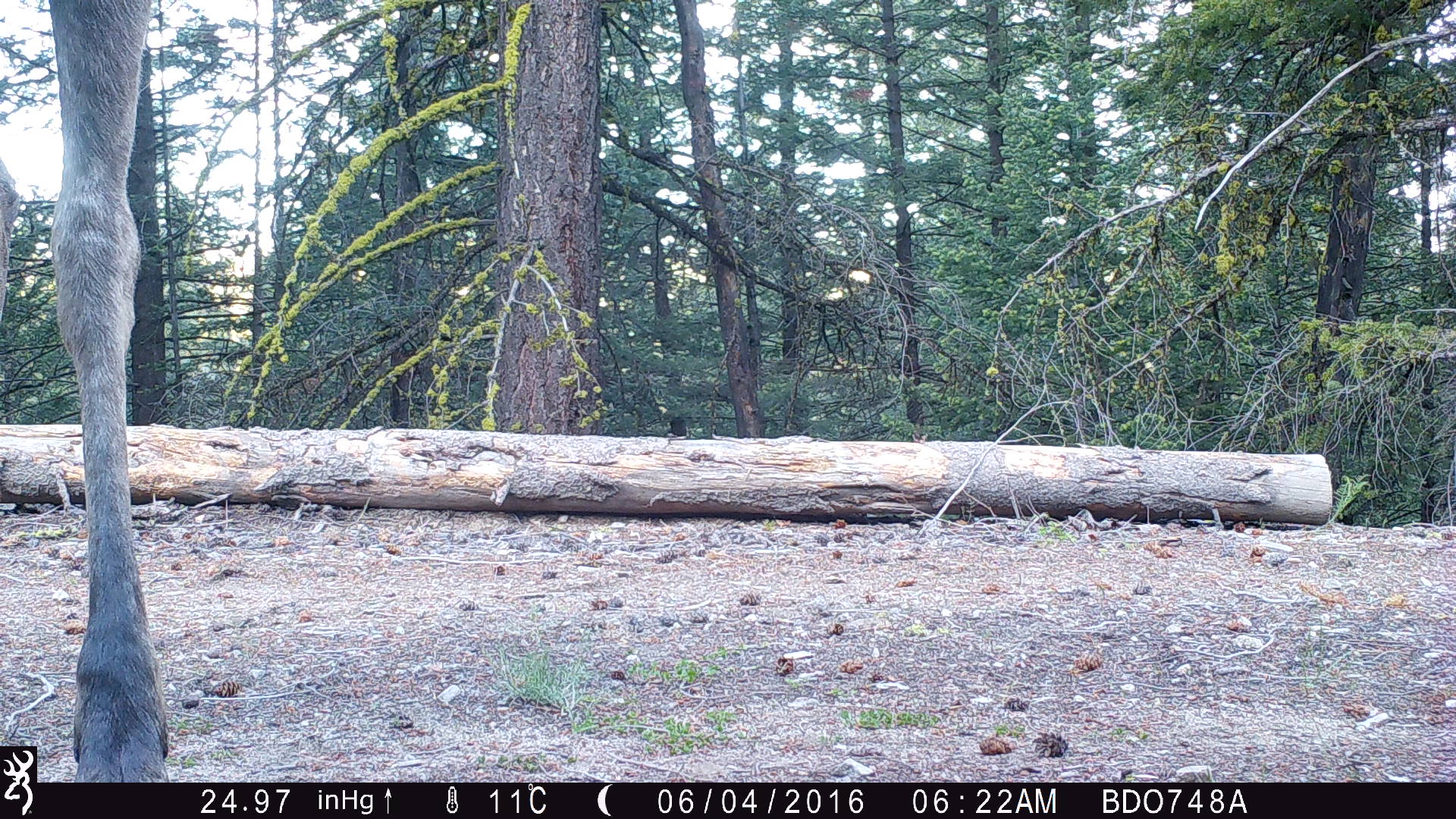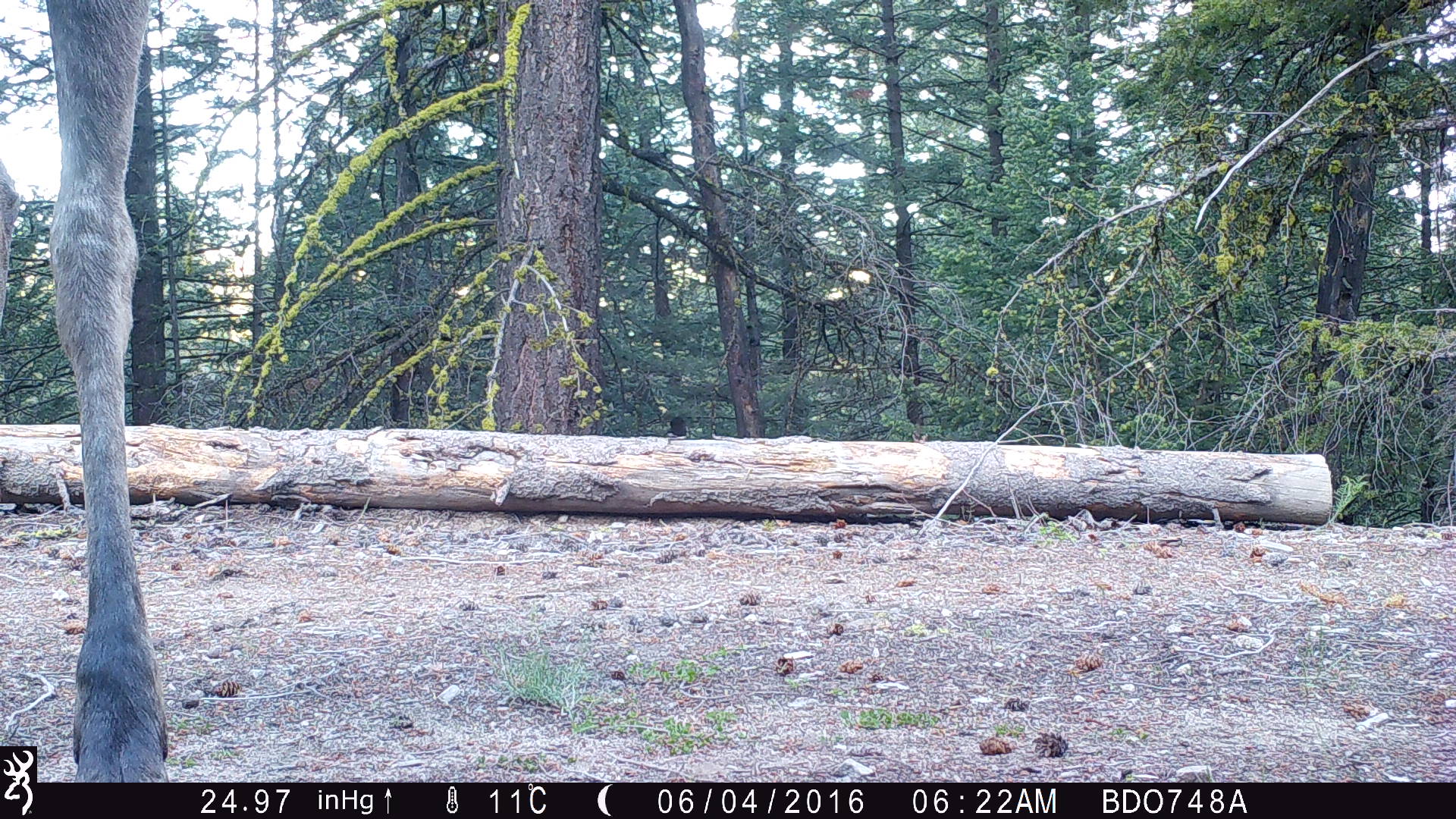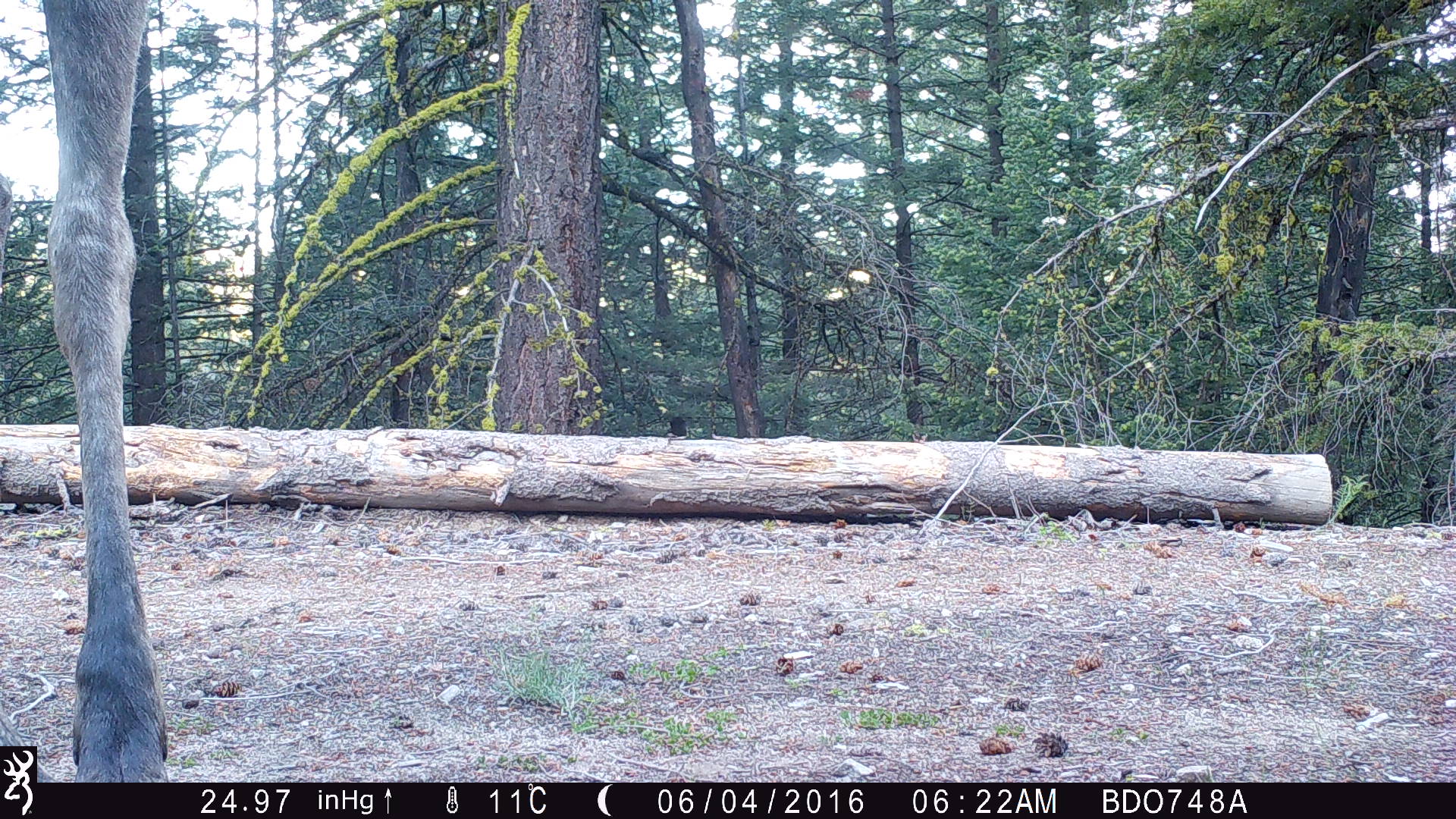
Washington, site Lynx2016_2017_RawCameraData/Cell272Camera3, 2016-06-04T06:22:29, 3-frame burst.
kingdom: Animalia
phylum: Chordata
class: Mammalia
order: Artiodactyla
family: Cervidae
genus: Alces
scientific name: Alces alces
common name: moose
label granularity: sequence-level